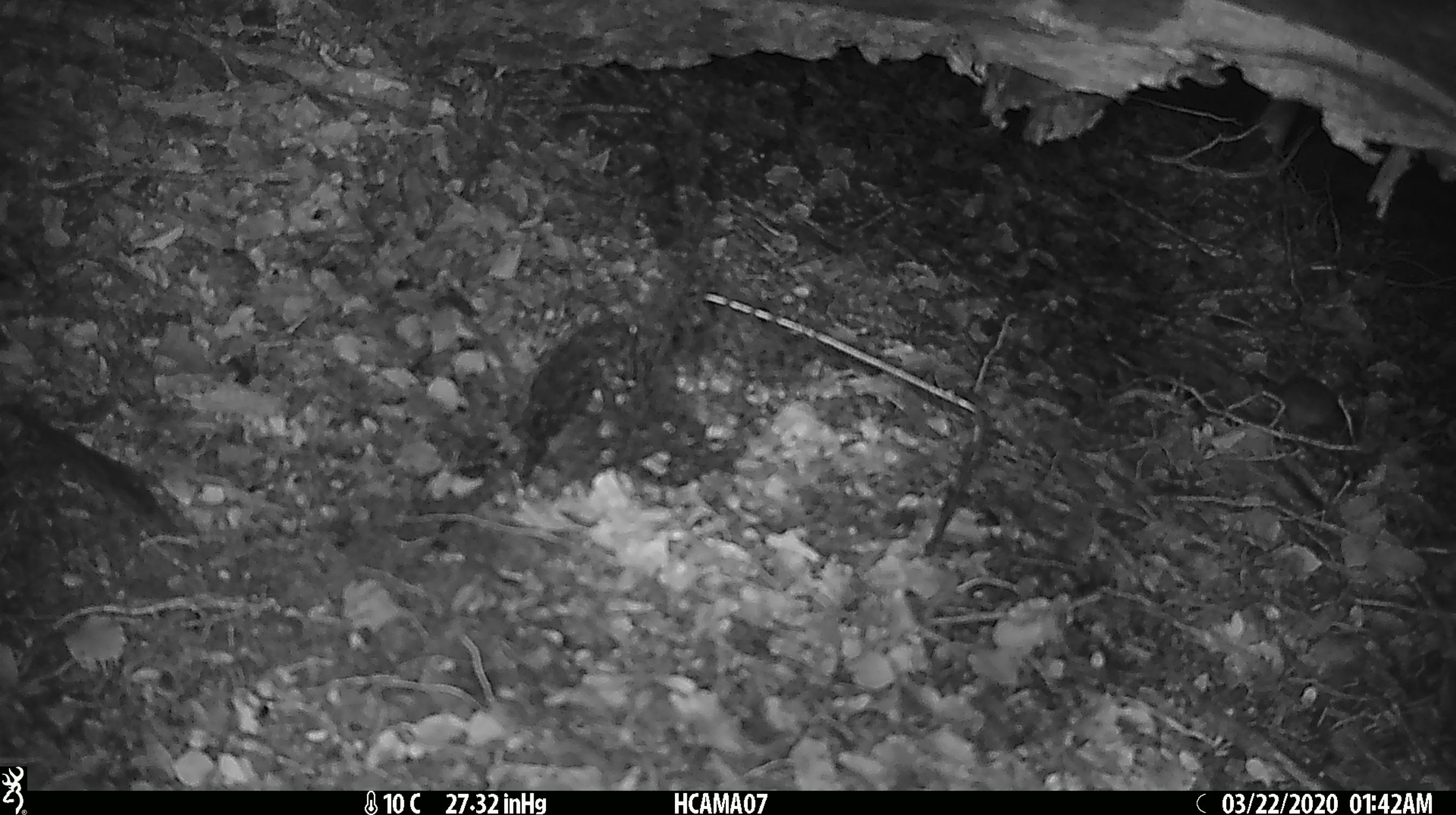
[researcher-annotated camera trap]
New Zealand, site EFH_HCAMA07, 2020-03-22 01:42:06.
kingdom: Animalia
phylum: Chordata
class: Mammalia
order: Rodentia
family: Muridae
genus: Mus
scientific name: Mus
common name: mouse